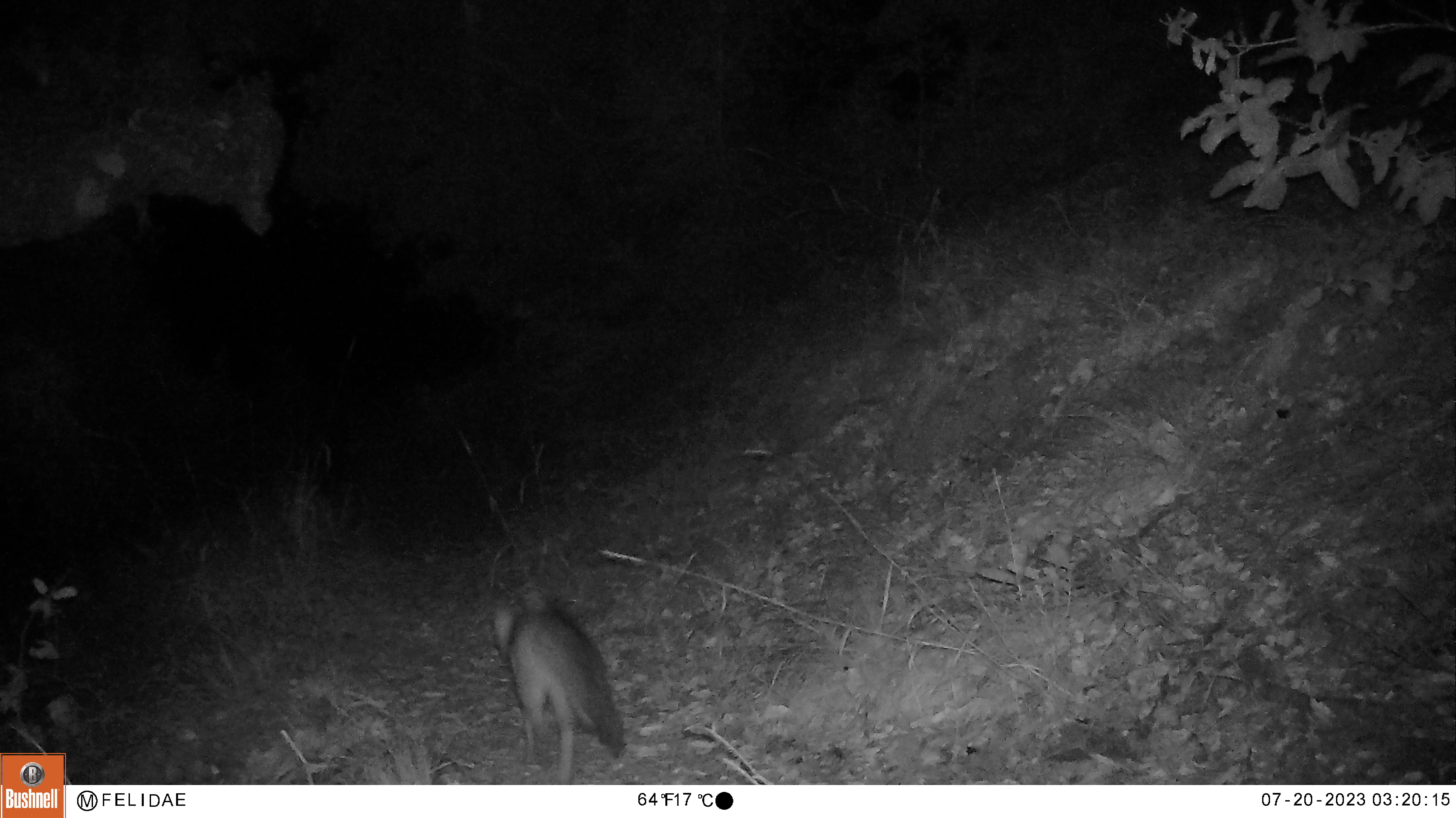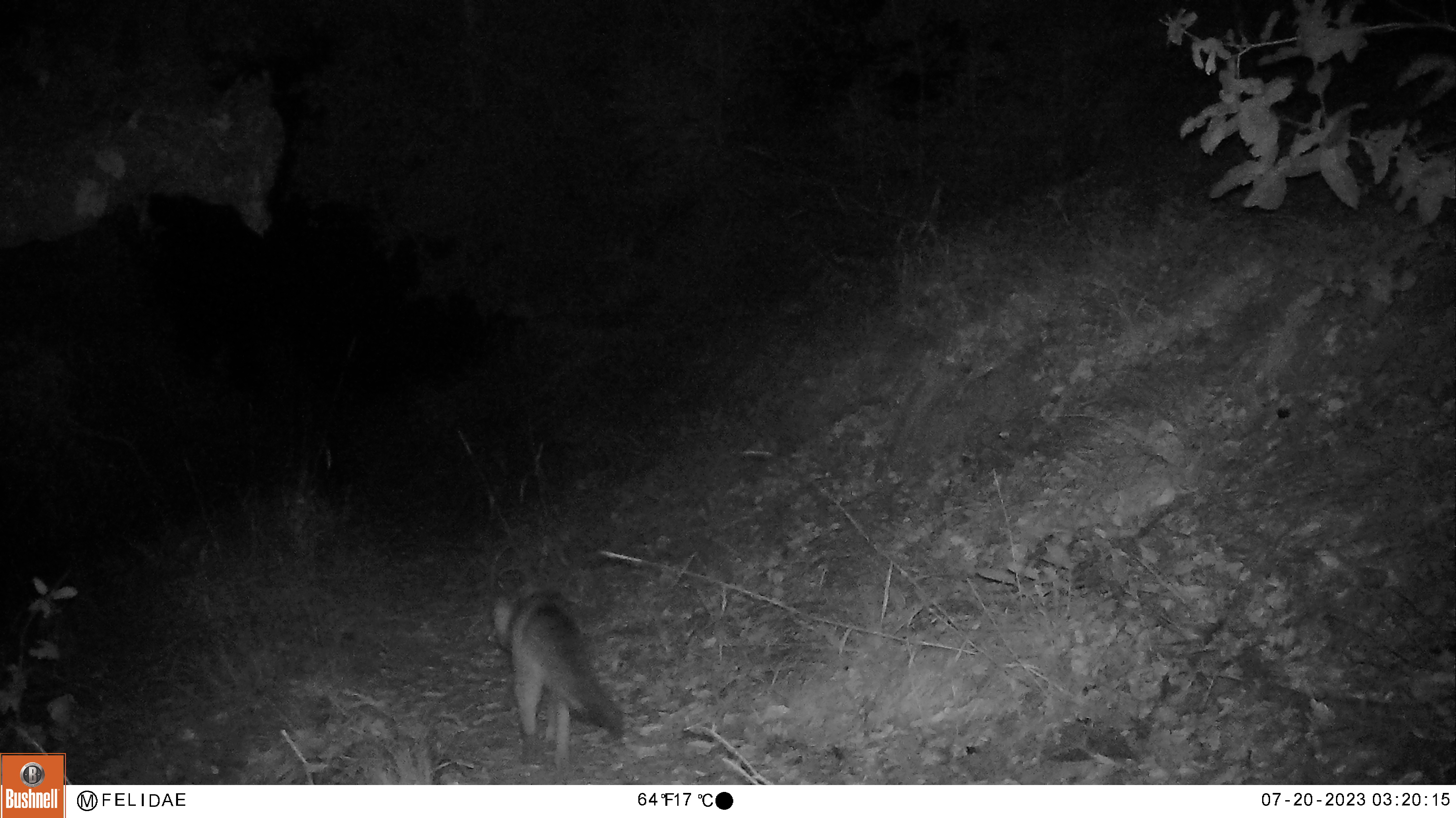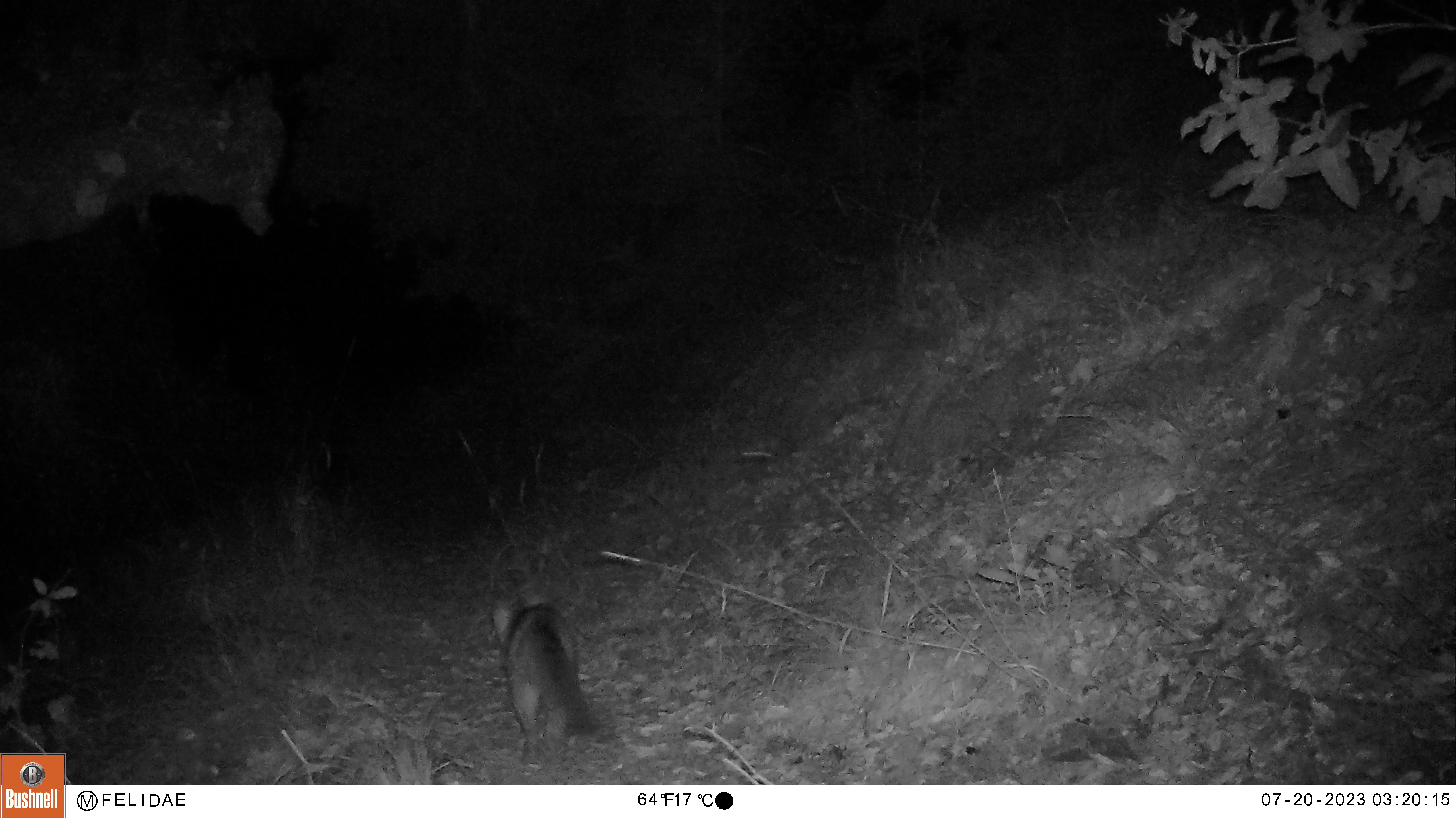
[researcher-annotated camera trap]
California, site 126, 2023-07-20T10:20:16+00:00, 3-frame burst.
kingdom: Animalia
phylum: Chordata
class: Mammalia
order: Carnivora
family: Canidae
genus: Urocyon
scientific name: Urocyon cinereoargenteus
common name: gray fox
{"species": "gray fox (Urocyon cinereoargenteus)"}